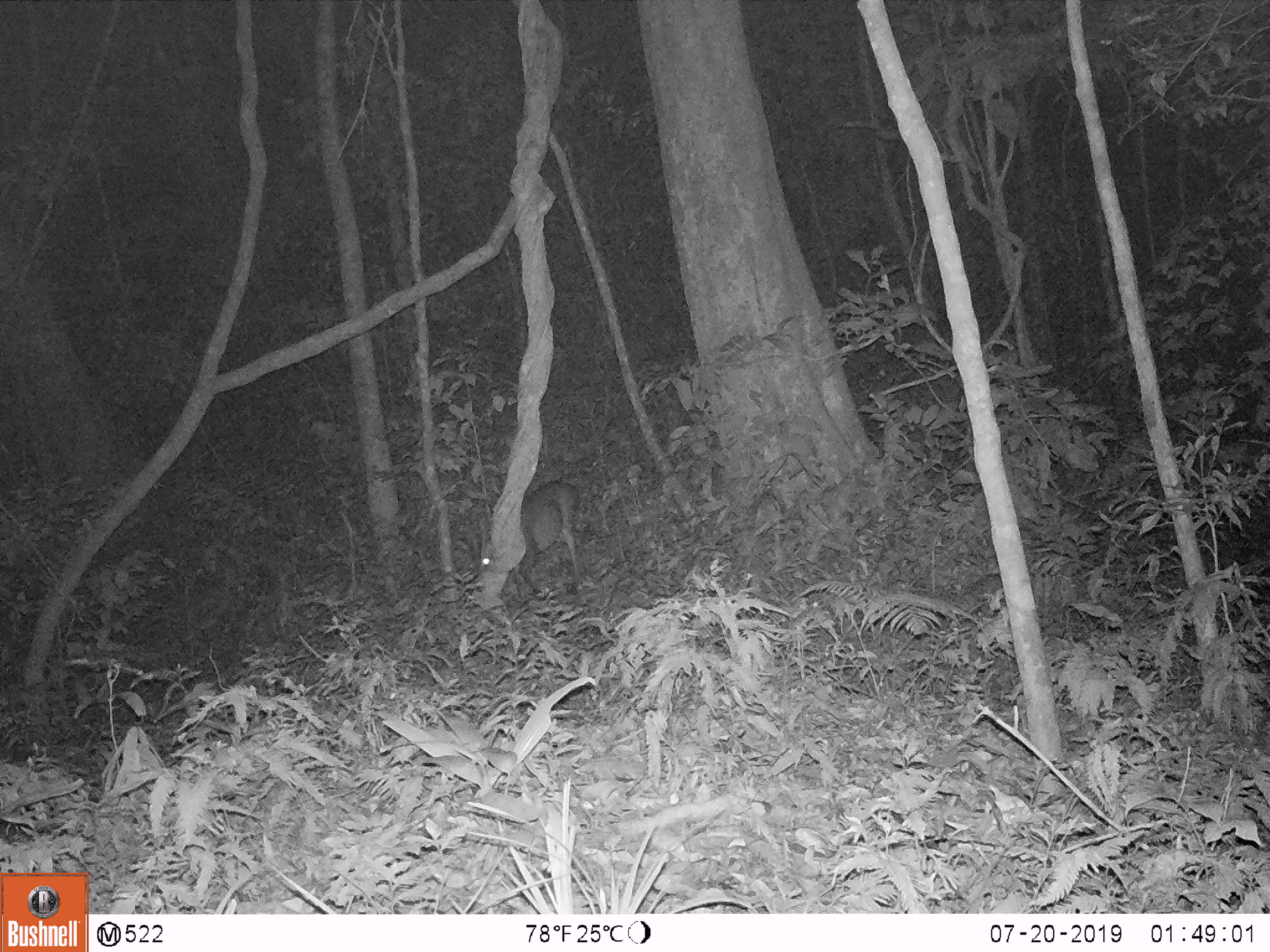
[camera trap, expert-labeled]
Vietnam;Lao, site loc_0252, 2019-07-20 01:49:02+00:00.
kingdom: Animalia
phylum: Chordata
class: Mammalia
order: Artiodactyla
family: Cervidae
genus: Muntiacus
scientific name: Muntiacus vuquangensis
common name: large-antlered muntjac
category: large antlered muntjac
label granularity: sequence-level